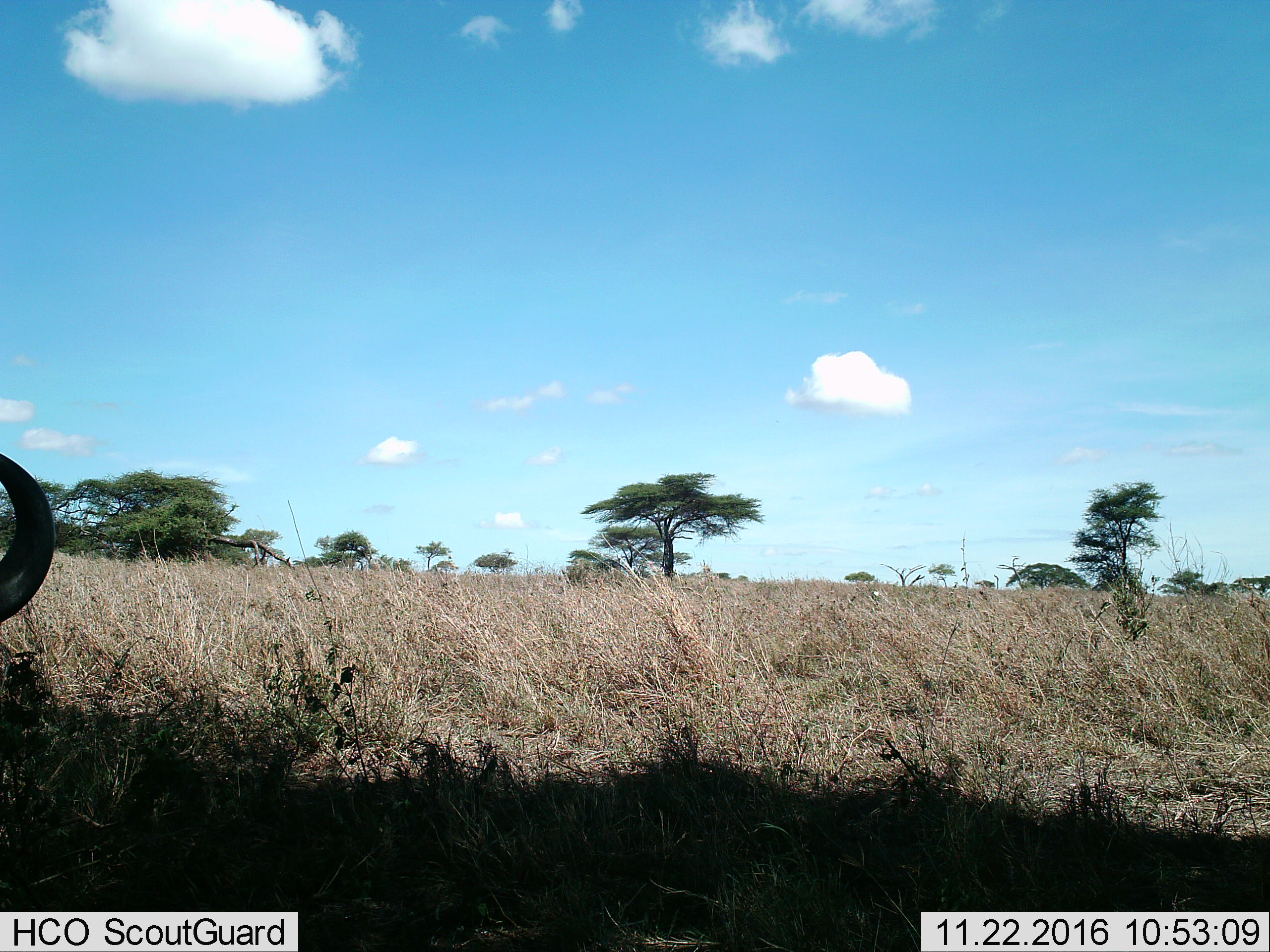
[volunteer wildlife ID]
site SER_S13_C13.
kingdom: Animalia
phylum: Chordata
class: Mammalia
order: Artiodactyla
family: Bovidae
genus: Connochaetes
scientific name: Connochaetes taurinus taurinus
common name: blue wildebeest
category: wildebeestblue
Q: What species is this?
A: Wildebeestblue (blue wildebeest) (Connochaetes taurinus taurinus).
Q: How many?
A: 1.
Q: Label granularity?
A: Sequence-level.